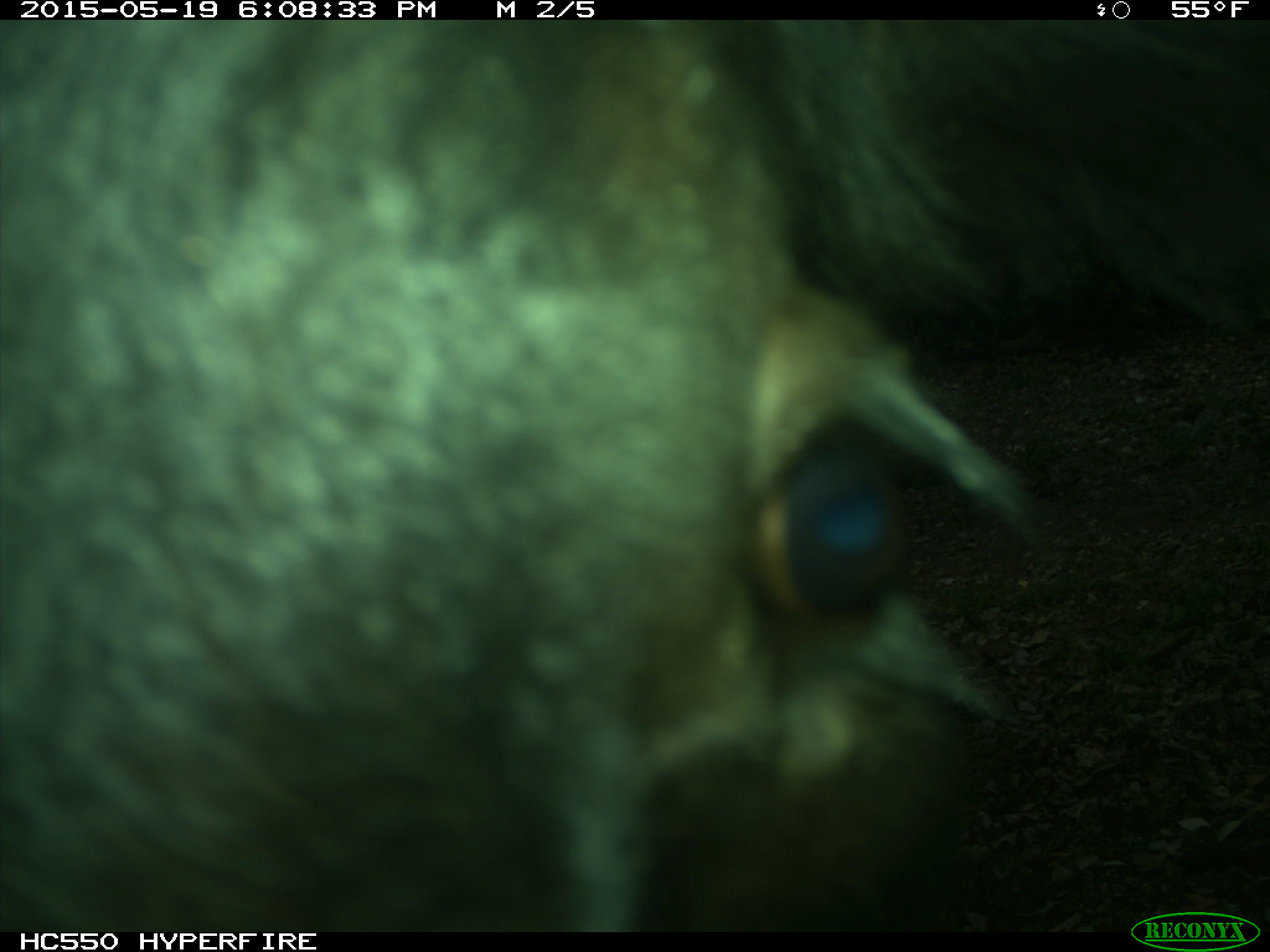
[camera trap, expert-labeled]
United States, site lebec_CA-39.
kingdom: Animalia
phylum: Chordata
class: Mammalia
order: Artiodactyla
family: Bovidae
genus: Bos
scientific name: Bos taurus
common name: domestic cow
Bos taurus (domestic cow).